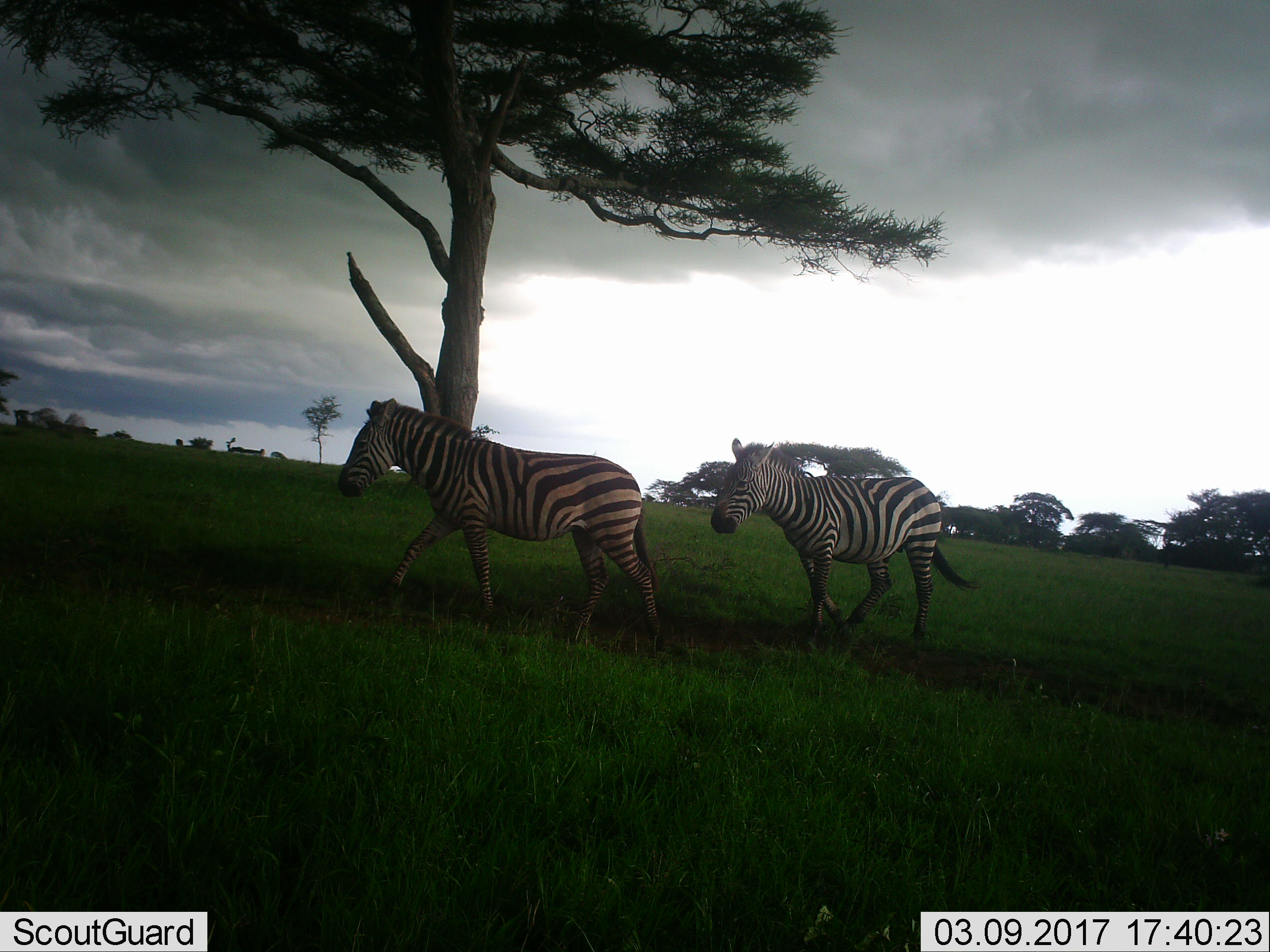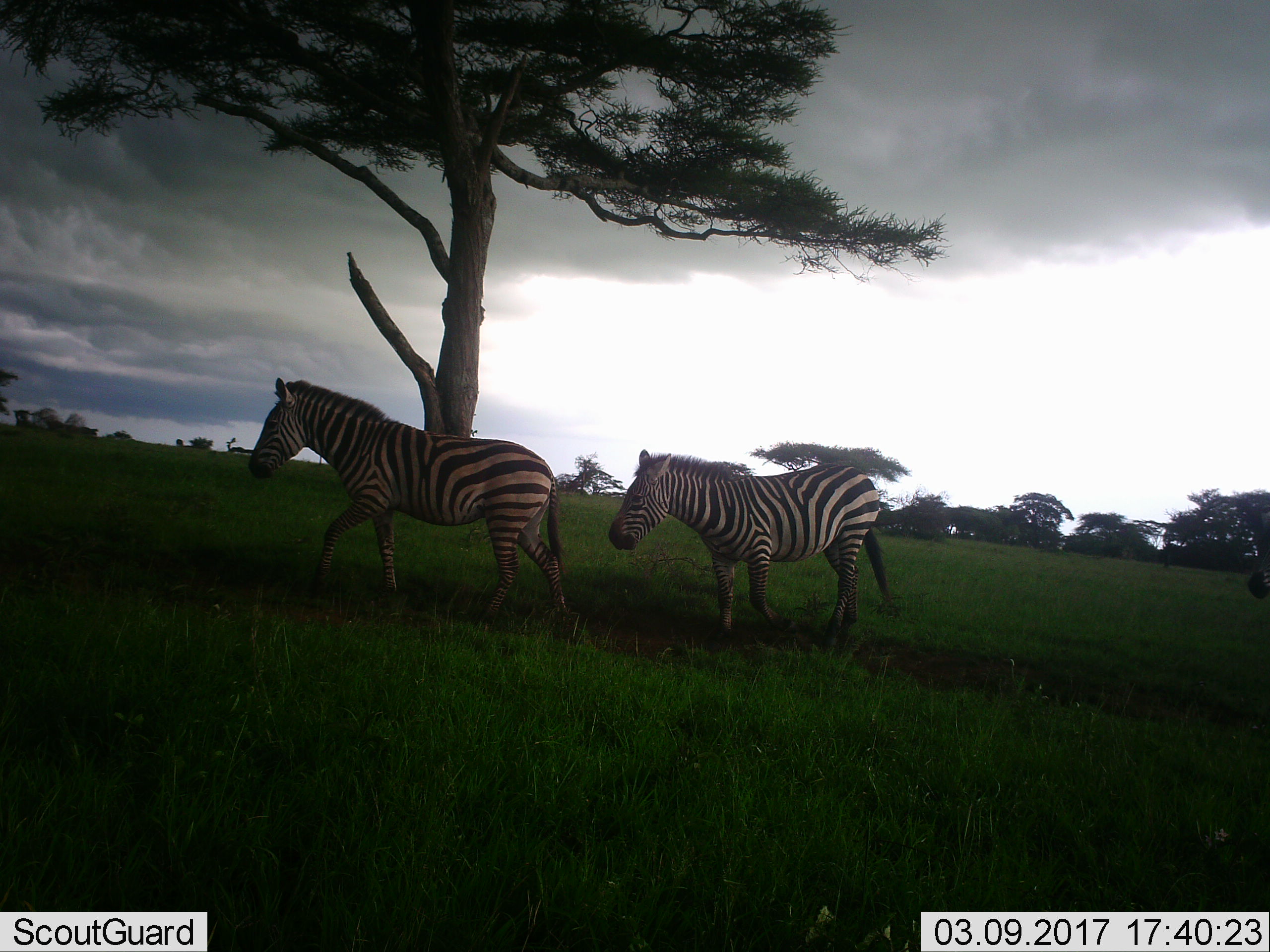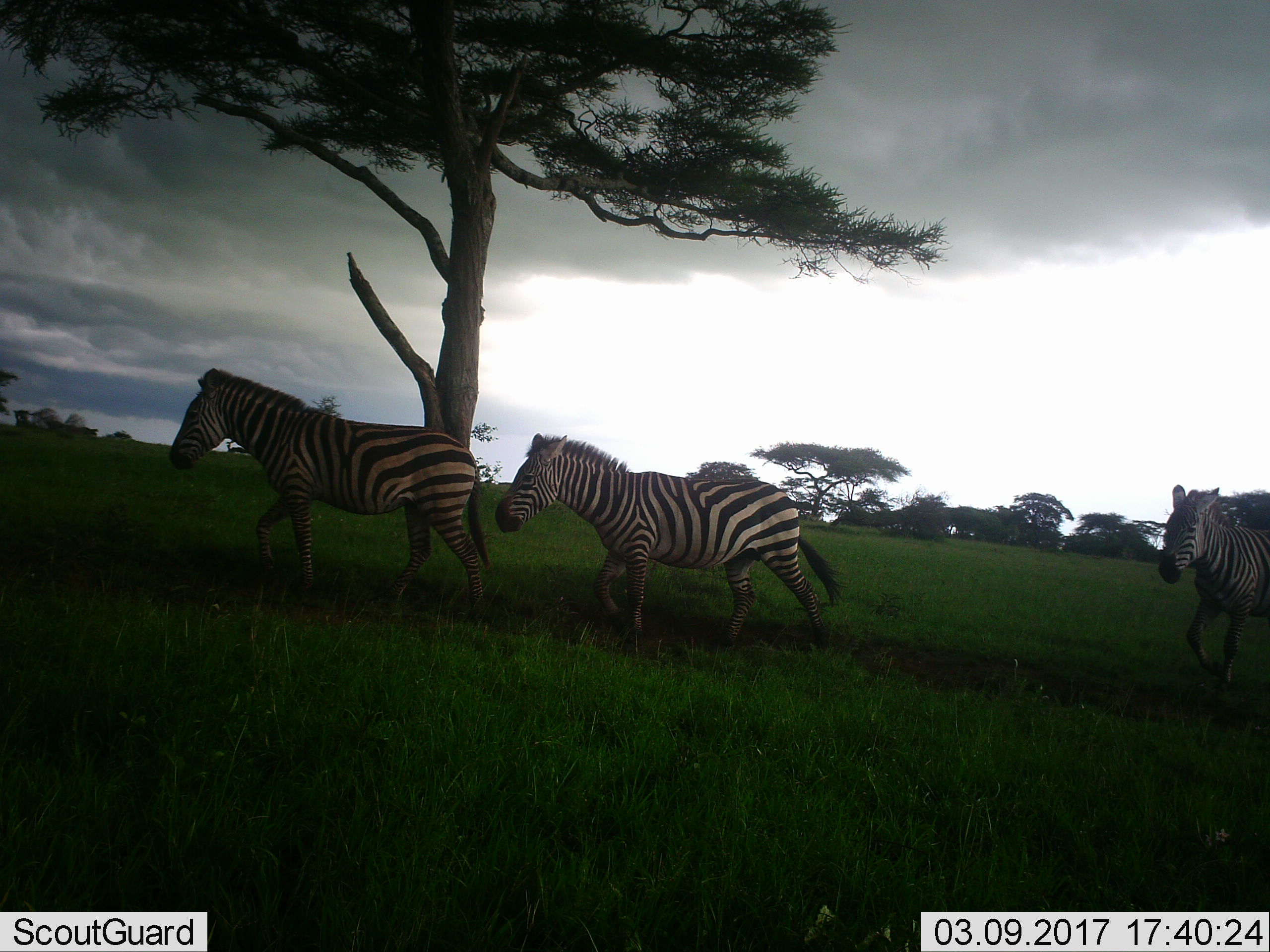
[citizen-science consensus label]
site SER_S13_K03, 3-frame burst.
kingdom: Animalia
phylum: Chordata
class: Mammalia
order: Perissodactyla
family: Equidae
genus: Equus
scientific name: Equus quagga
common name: plains zebra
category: zebraplains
Zebraplains (plains zebra) (Equus quagga), count 3. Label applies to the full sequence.